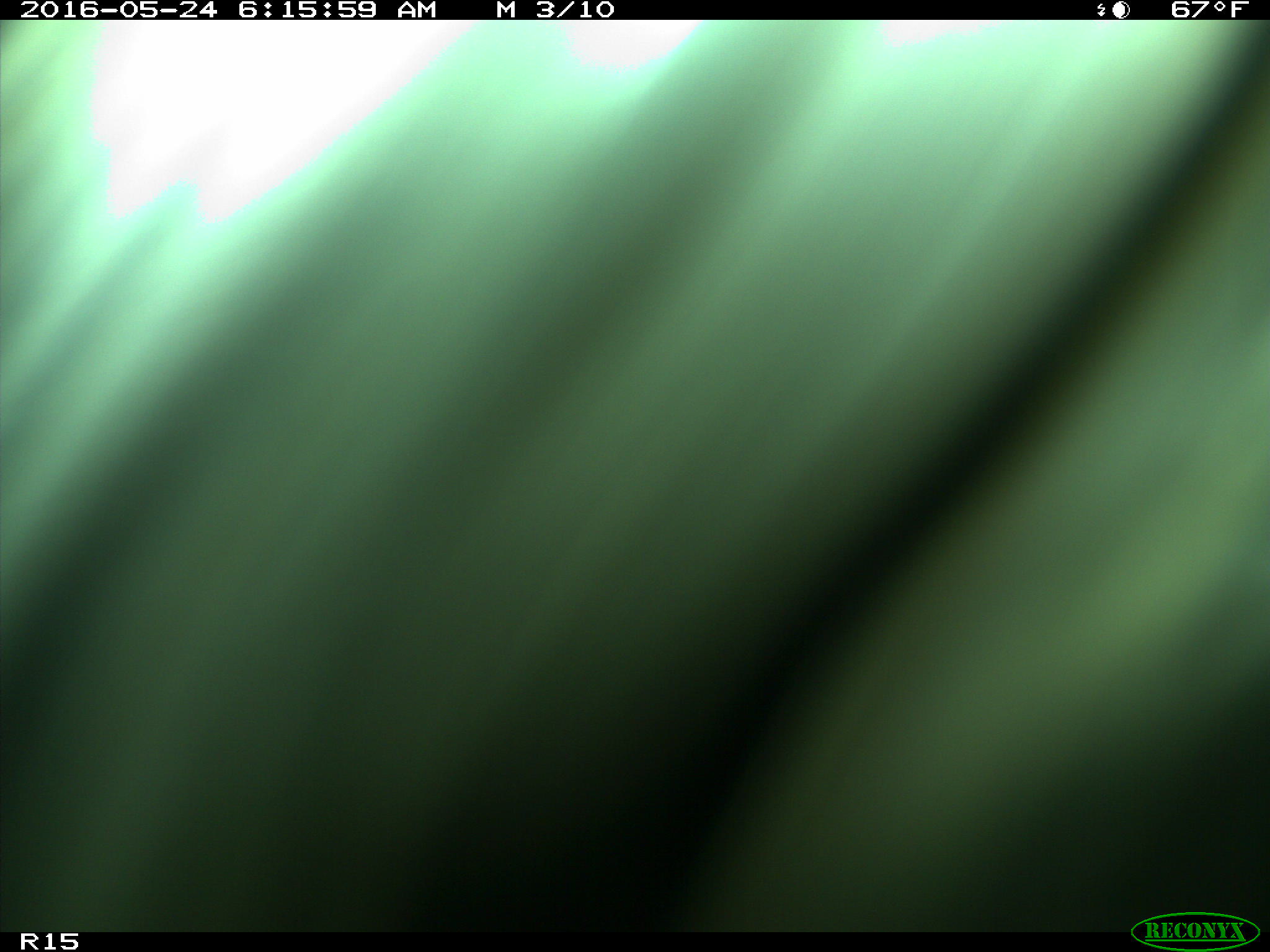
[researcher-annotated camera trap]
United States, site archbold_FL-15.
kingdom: Animalia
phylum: Chordata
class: Mammalia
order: Artiodactyla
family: Bovidae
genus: Bos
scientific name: Bos taurus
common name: domestic cow